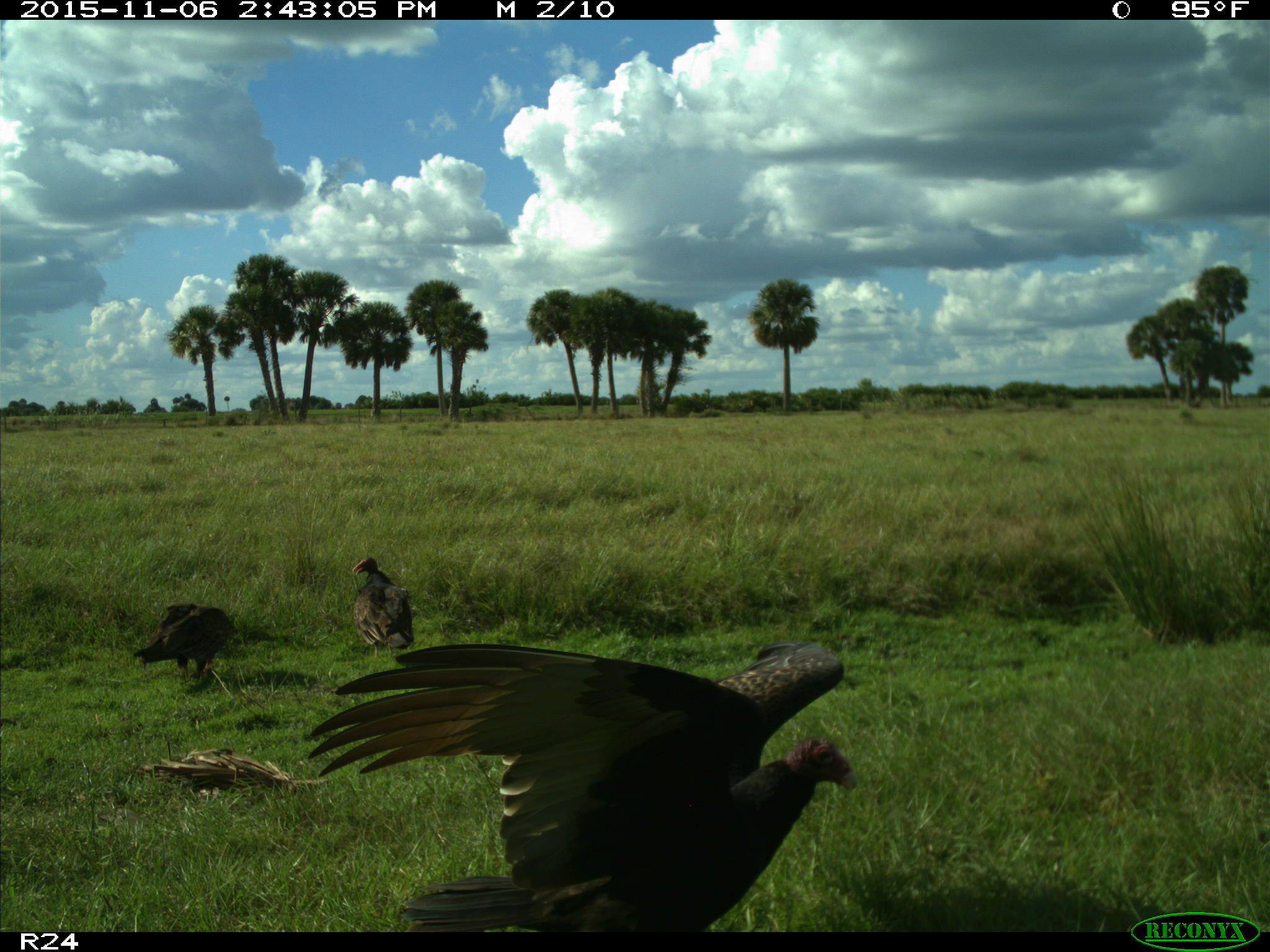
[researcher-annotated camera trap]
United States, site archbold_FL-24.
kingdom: Animalia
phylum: Chordata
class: Aves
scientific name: Aves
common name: birds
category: unidentified bird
Unidentified bird (birds) (Aves).